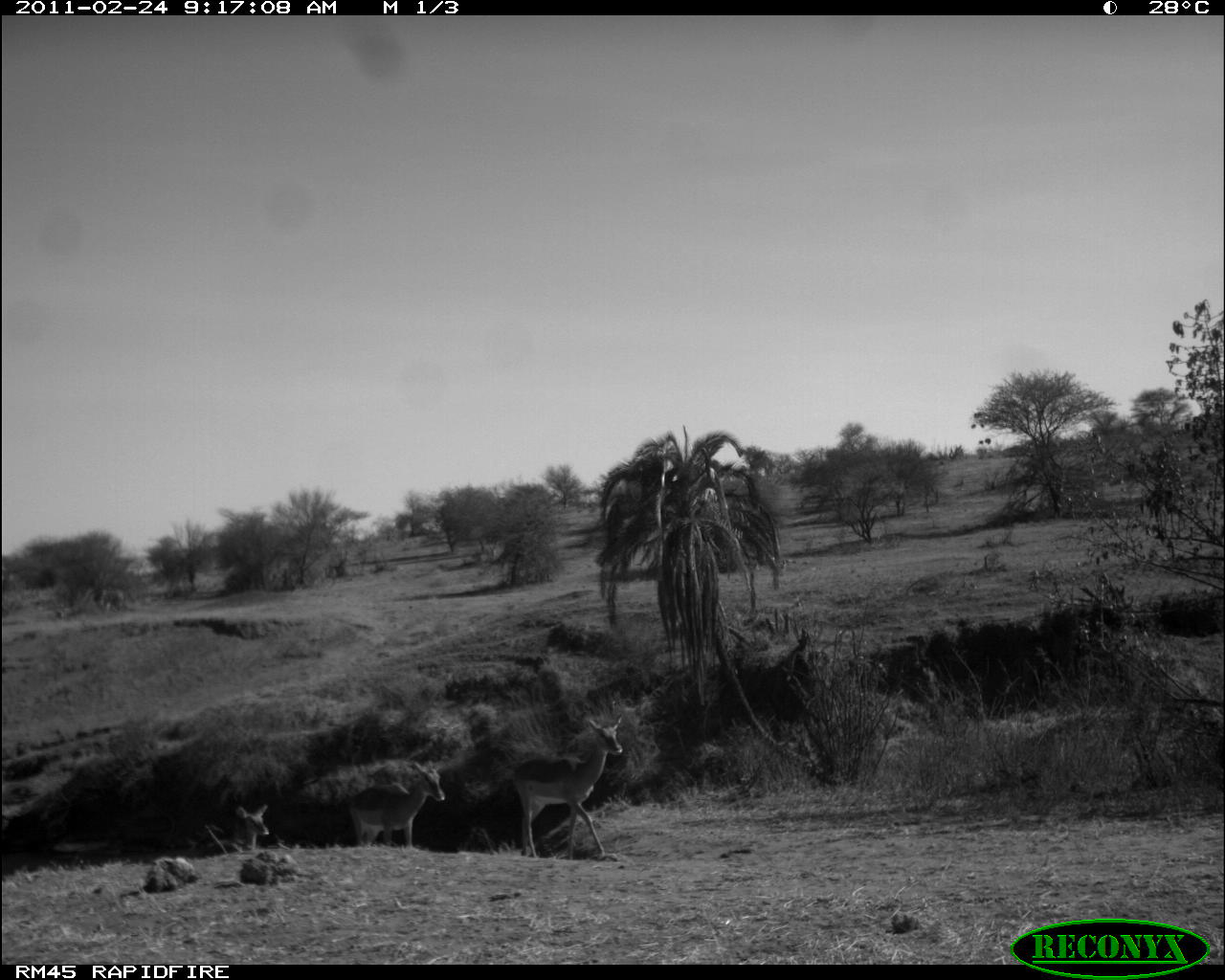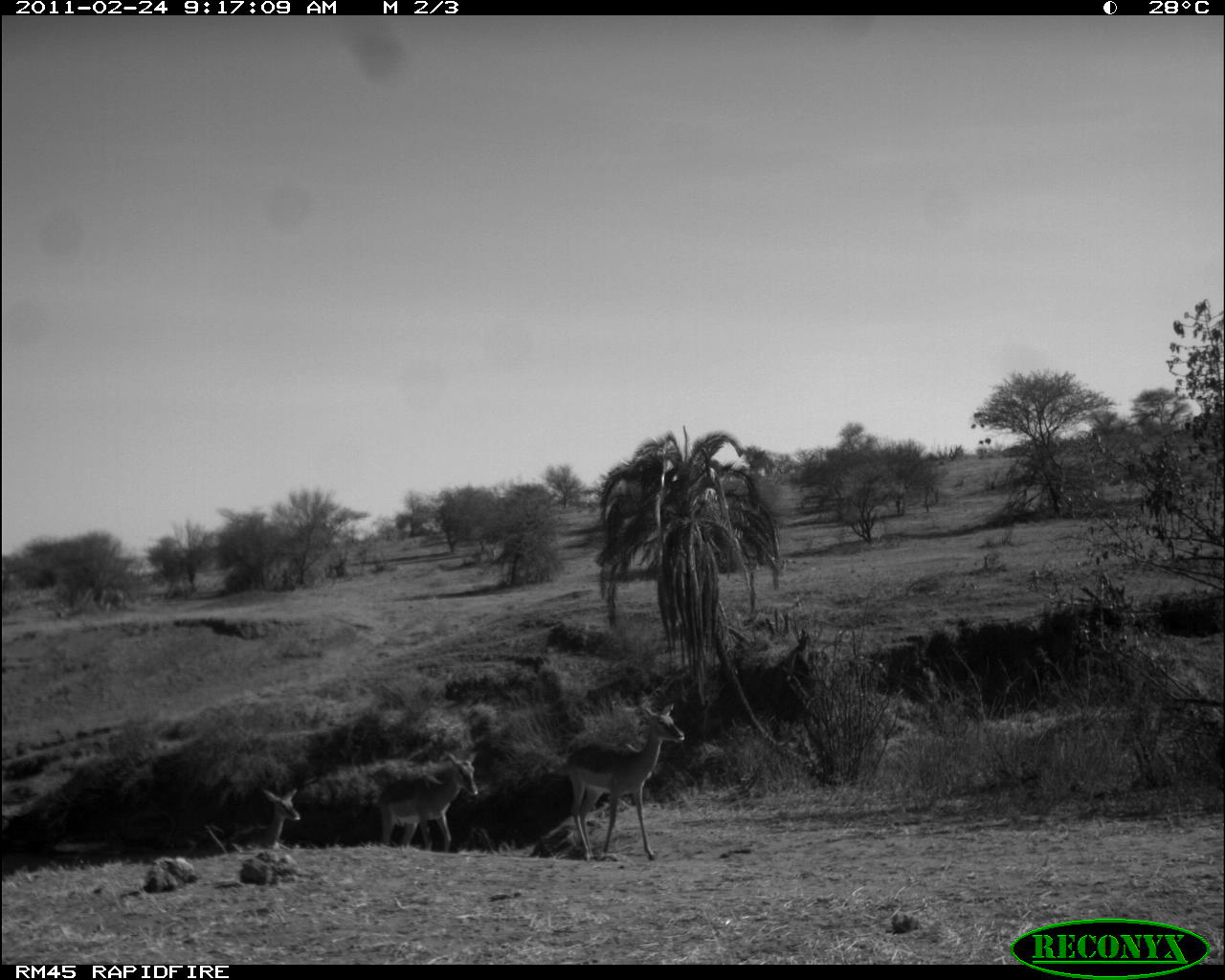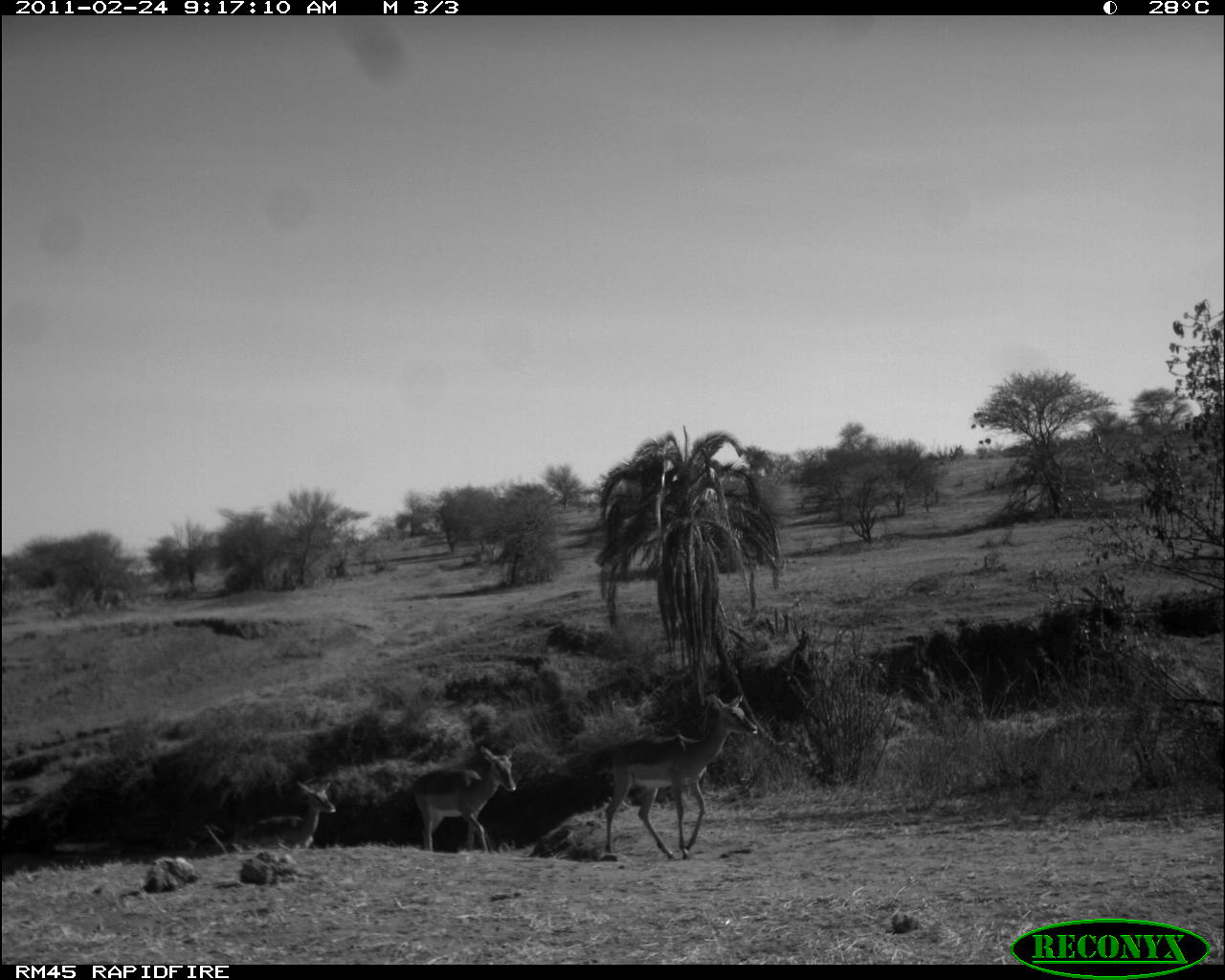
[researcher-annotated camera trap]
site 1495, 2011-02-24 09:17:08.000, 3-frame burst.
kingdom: Animalia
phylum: Chordata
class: Mammalia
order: Artiodactyla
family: Bovidae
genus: Aepyceros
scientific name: Aepyceros melampus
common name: impala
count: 3